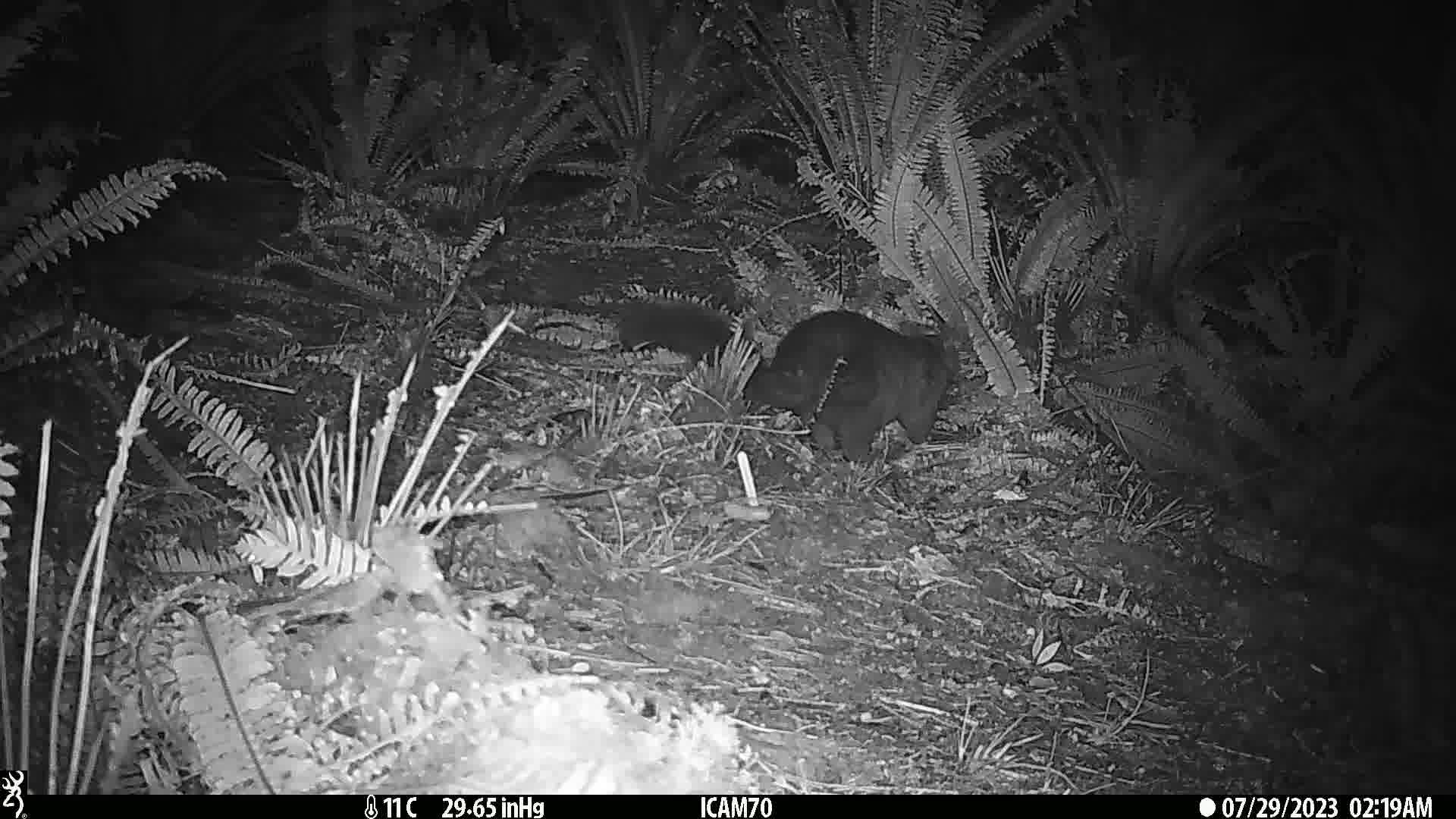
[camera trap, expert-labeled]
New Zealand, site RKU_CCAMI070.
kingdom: Animalia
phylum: Chordata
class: Mammalia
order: Diprotodontia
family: Phalangeridae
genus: Trichosurus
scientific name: Trichosurus vulpecula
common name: common brushtail possum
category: possum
Possum (common brushtail possum) (Trichosurus vulpecula).